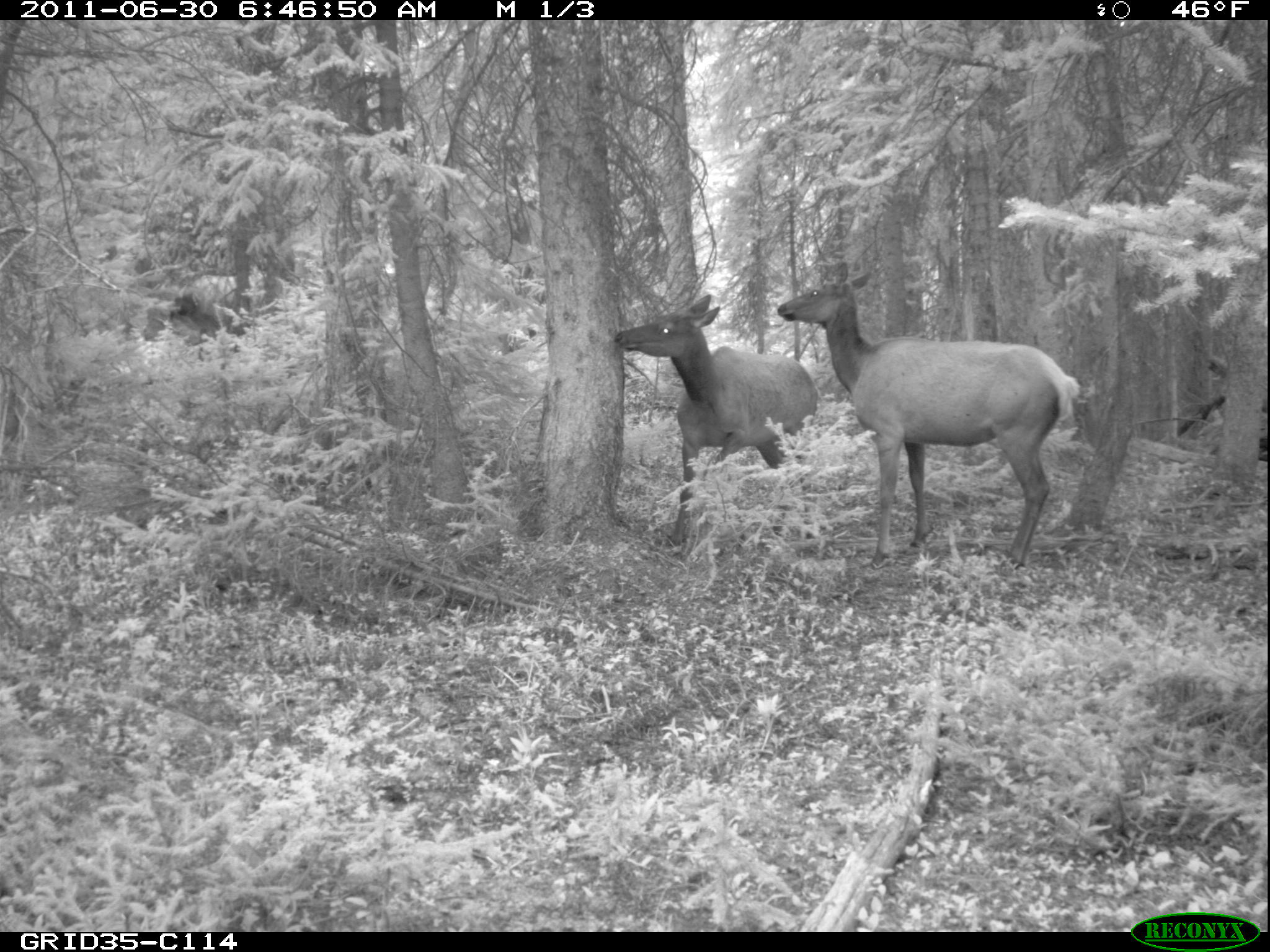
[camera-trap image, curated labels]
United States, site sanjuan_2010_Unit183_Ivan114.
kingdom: Animalia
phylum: Chordata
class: Mammalia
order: Artiodactyla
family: Cervidae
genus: Cervus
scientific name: Cervus elaphus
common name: red deer